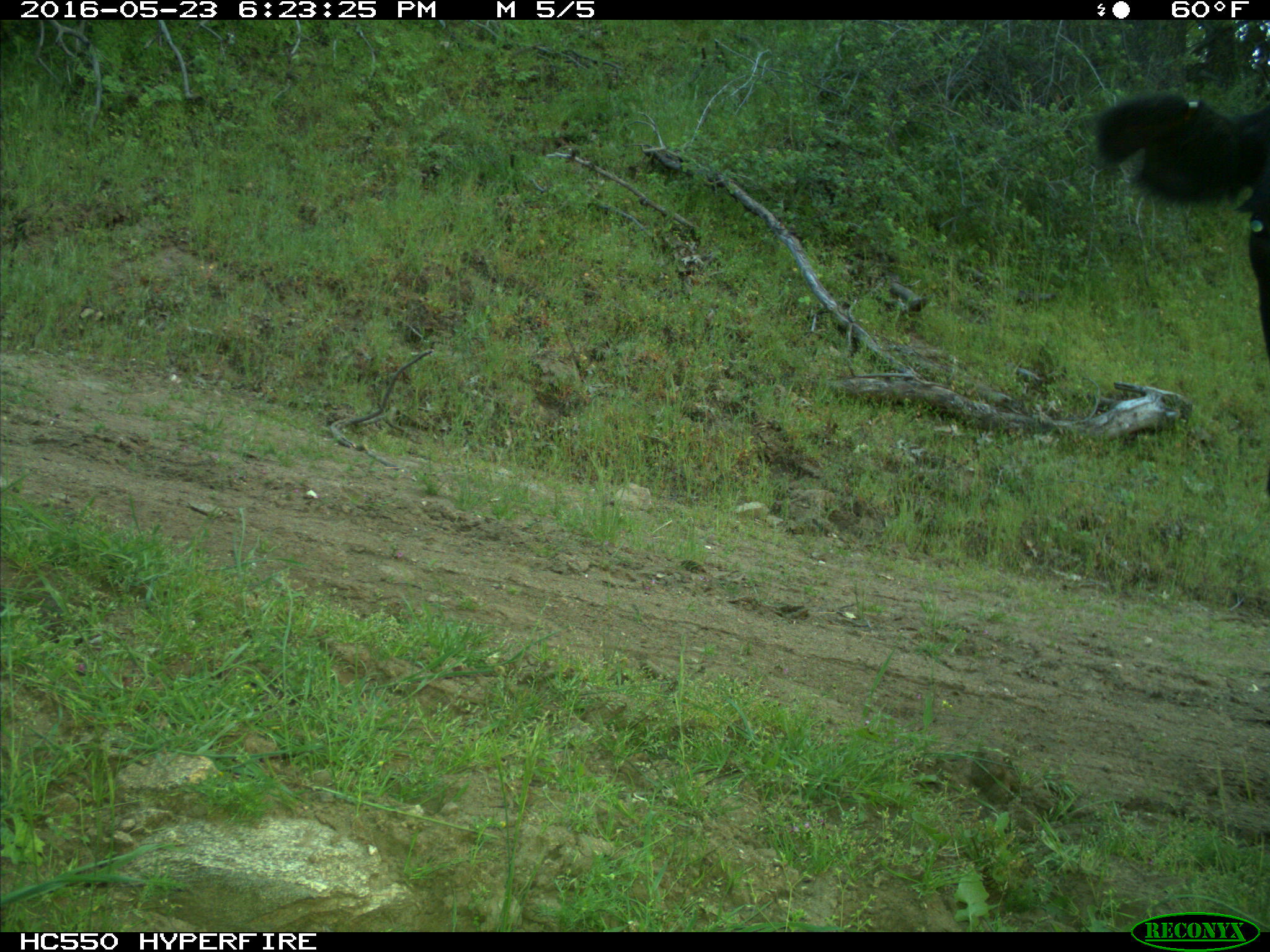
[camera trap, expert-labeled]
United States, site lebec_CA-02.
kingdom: Animalia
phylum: Chordata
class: Mammalia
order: Artiodactyla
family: Bovidae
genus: Bos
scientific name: Bos taurus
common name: domestic cow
Bos taurus (domestic cow).